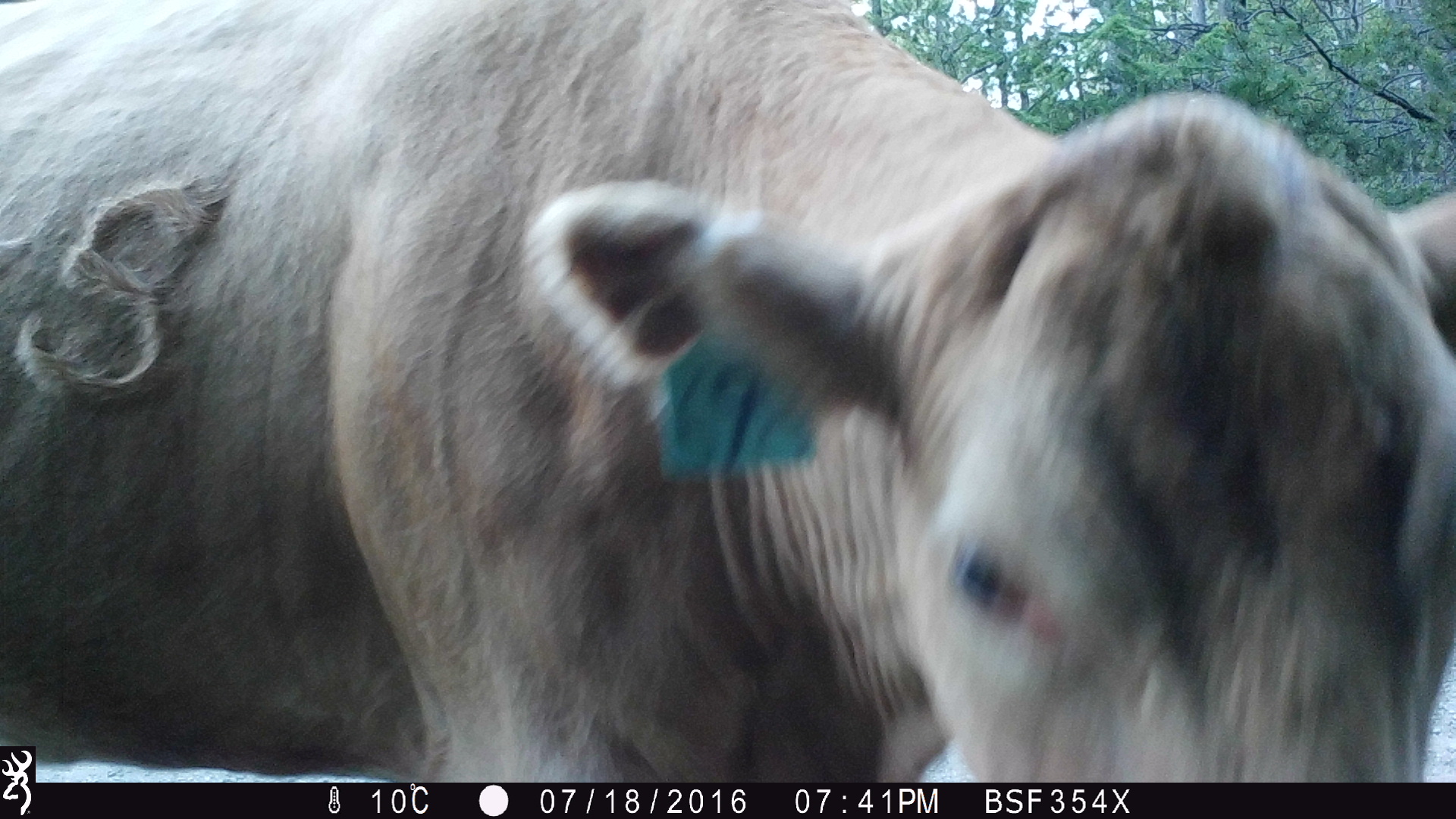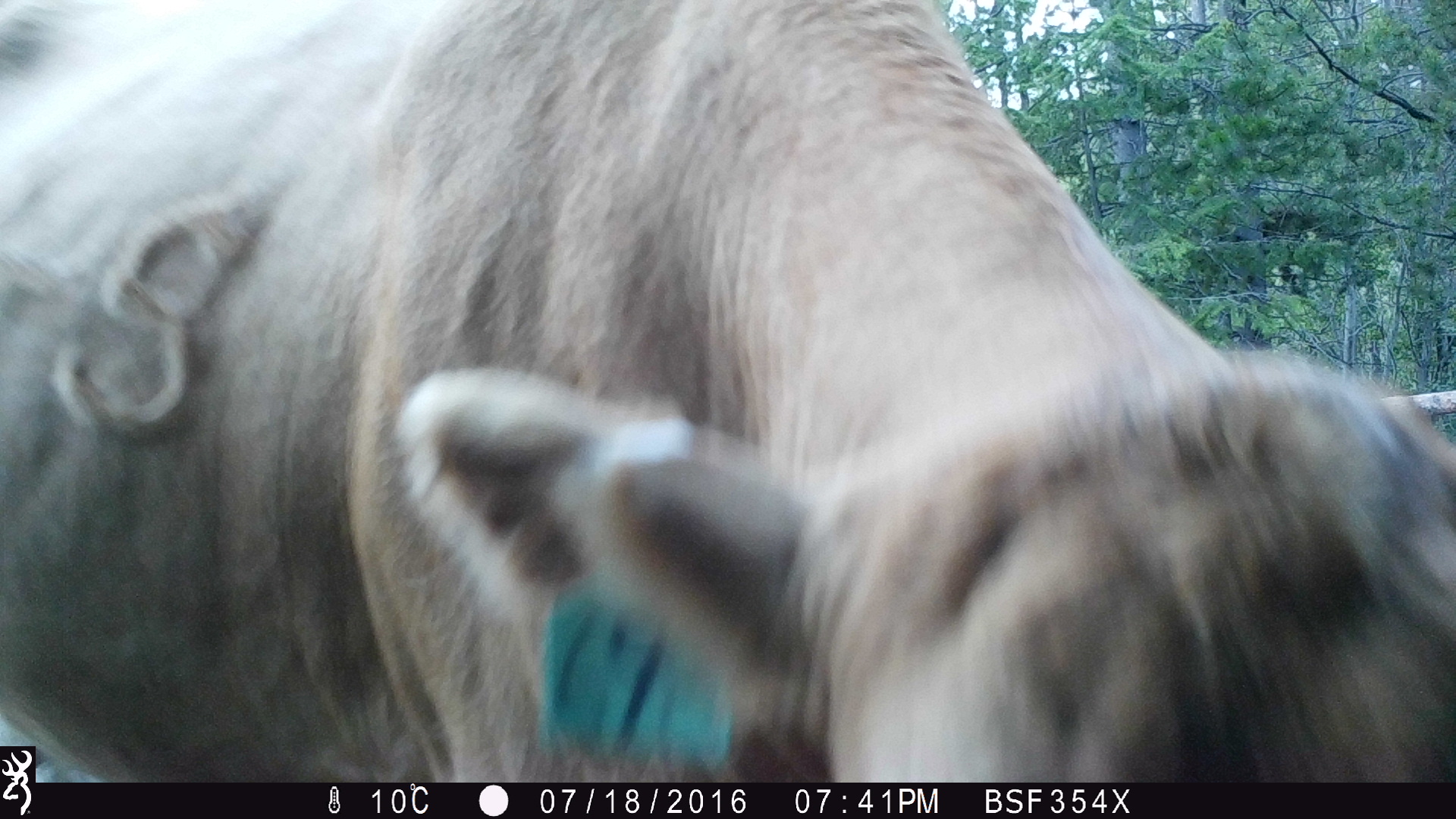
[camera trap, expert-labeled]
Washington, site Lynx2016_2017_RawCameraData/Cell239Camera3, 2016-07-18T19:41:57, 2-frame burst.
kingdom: Animalia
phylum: Chordata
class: Mammalia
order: Artiodactyla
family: Bovidae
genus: Bos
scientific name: Bos taurus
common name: domestic cattle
Domestic cattle (Bos taurus). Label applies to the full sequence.